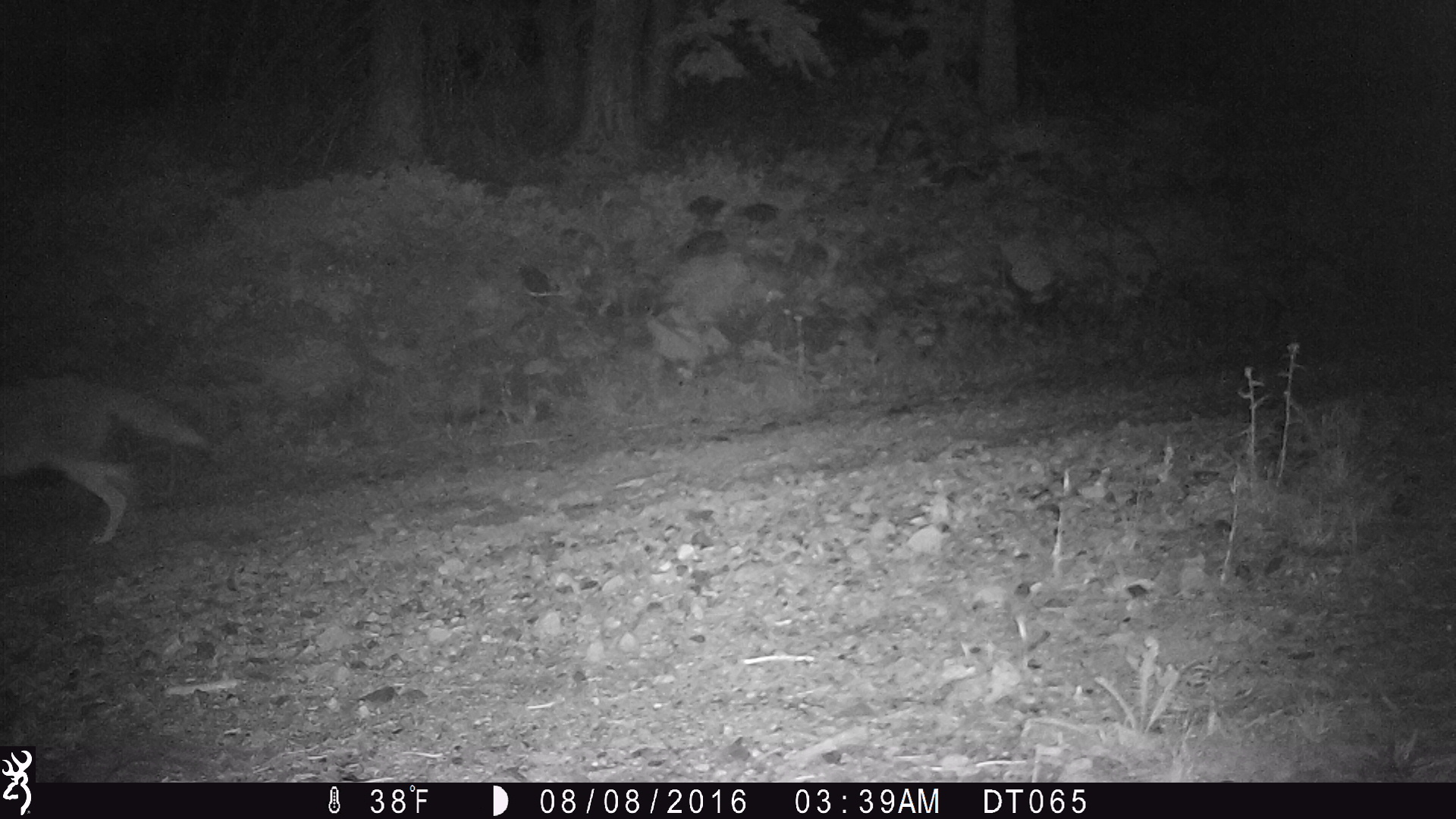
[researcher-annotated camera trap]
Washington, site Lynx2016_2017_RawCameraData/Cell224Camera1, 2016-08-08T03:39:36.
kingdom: Animalia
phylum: Chordata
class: Mammalia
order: Carnivora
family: Canidae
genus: Canis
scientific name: Canis latrans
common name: coyote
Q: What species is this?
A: Canis latrans (coyote).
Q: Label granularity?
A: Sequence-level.